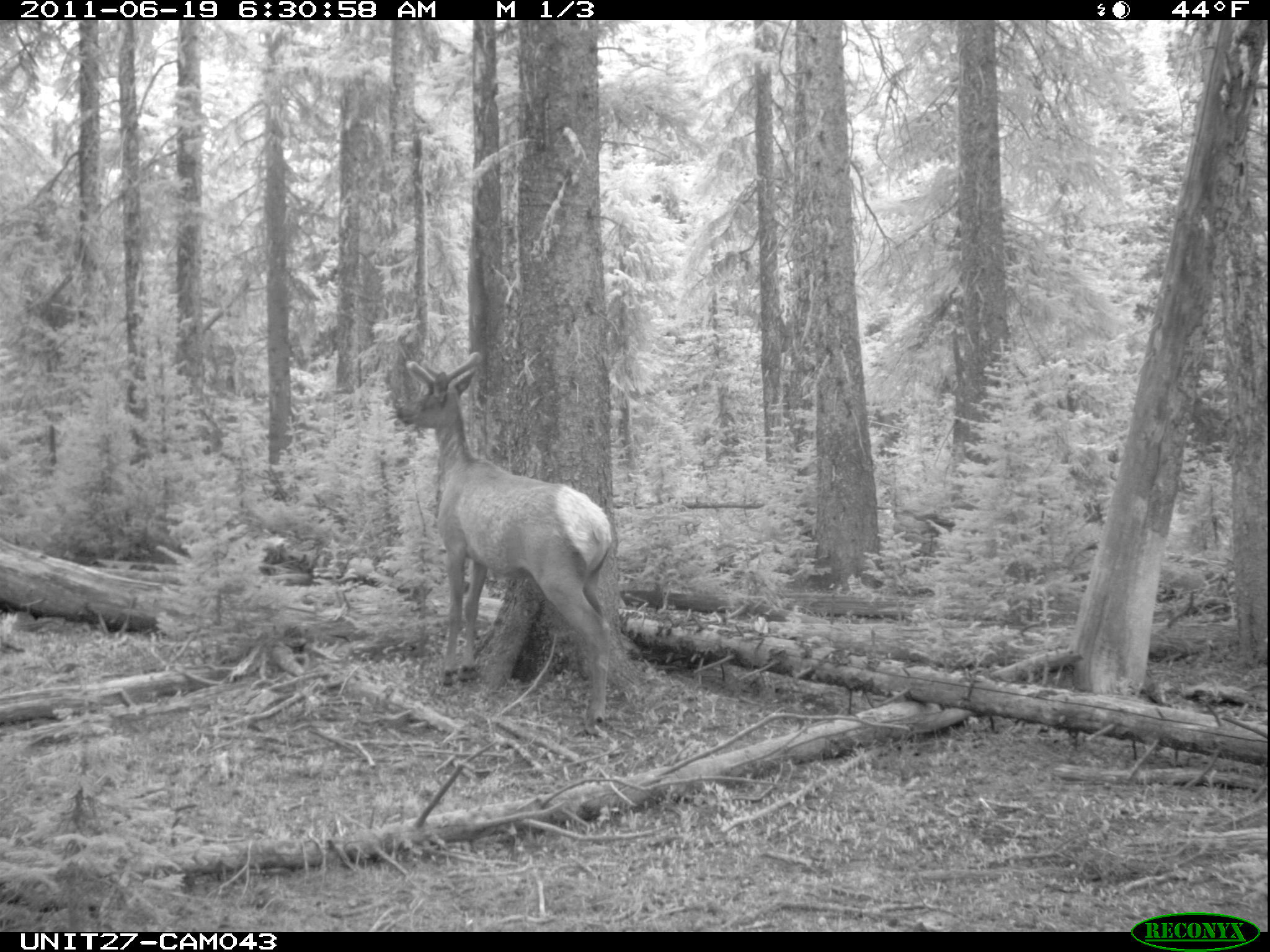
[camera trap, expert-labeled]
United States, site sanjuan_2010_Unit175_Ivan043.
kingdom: Animalia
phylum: Chordata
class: Mammalia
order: Artiodactyla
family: Cervidae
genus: Cervus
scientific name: Cervus elaphus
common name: red deer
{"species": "Cervus elaphus (red deer)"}